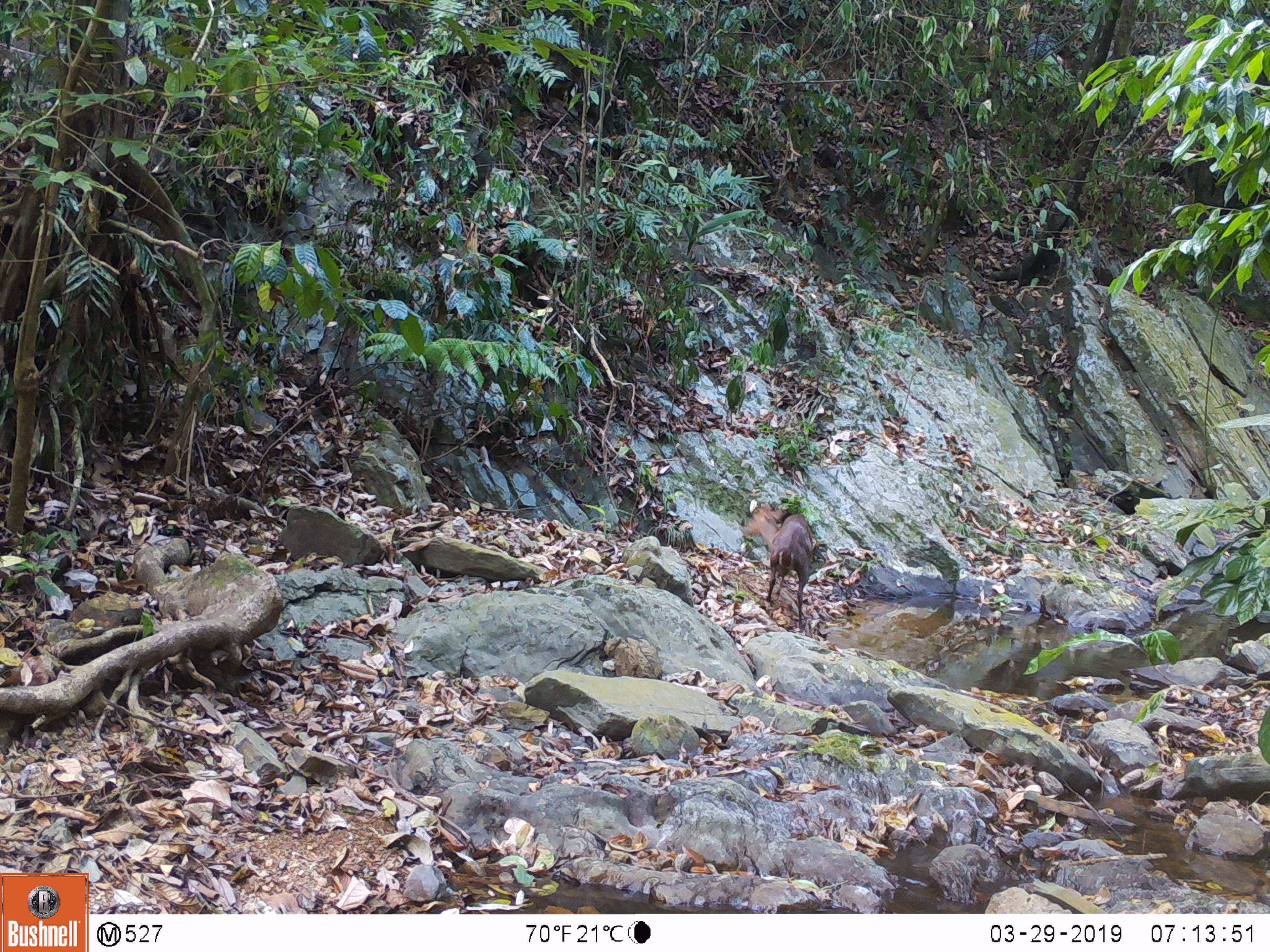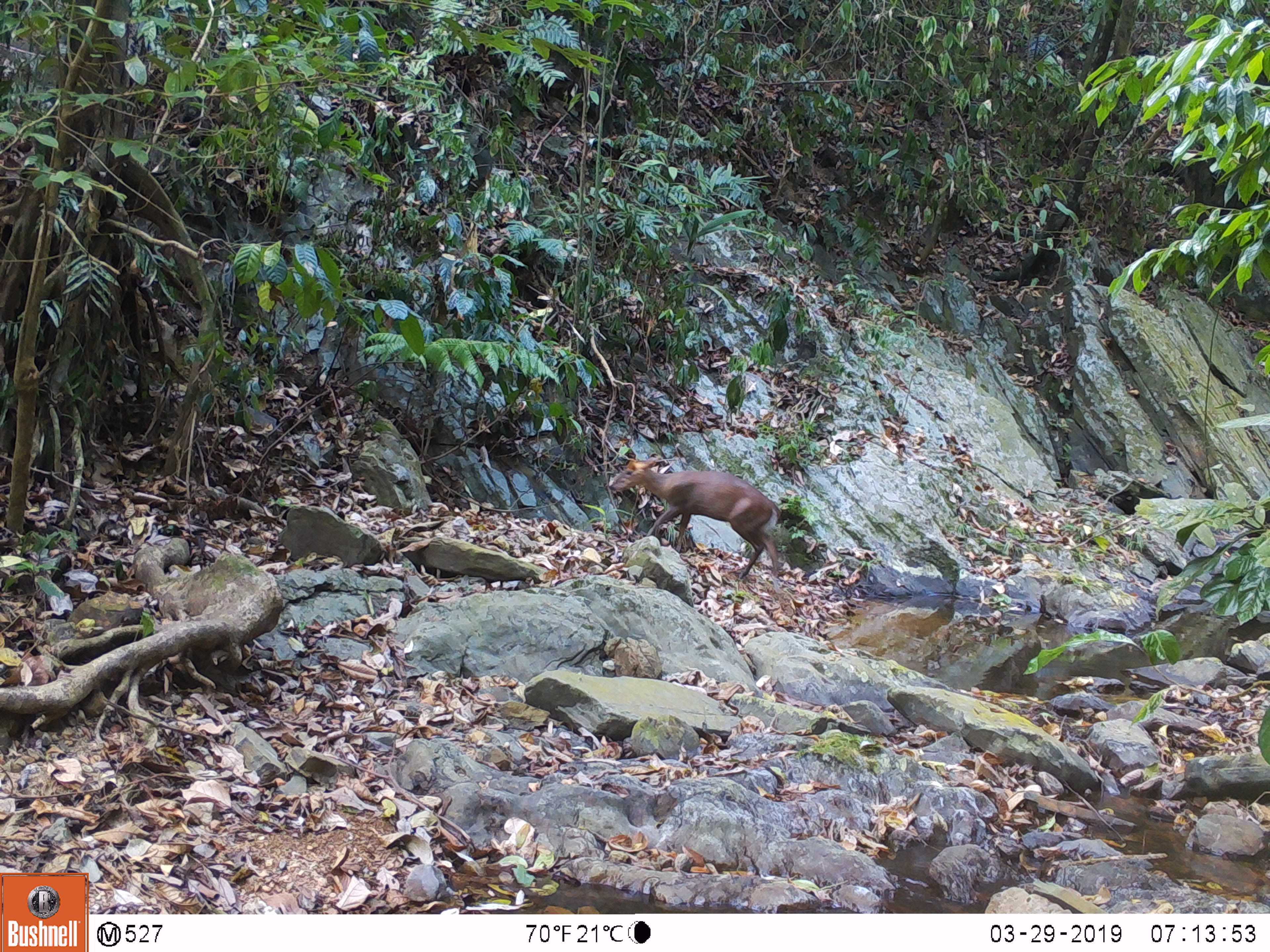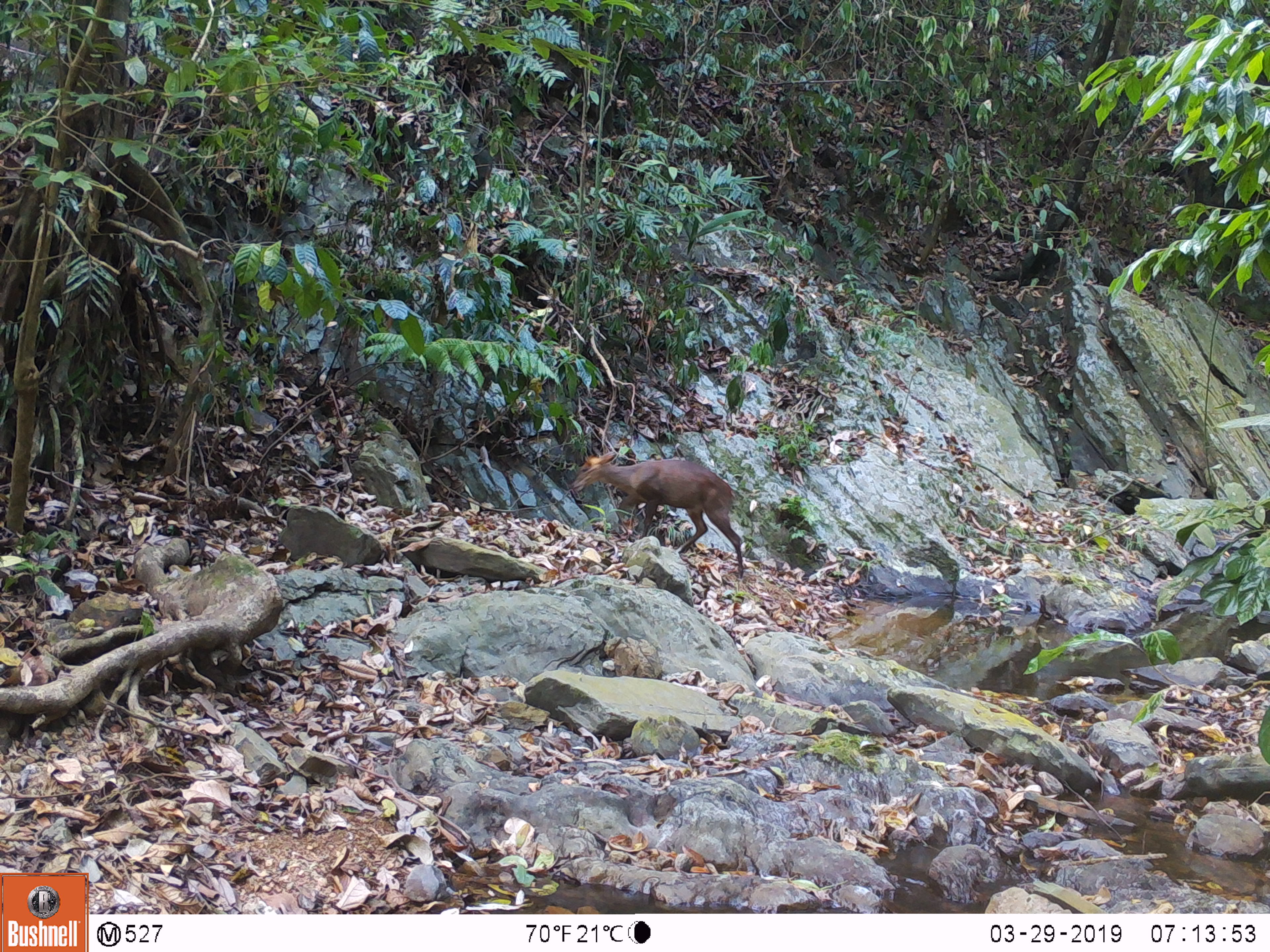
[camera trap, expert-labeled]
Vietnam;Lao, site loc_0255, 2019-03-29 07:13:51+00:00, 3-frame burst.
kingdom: Animalia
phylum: Chordata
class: Mammalia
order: Artiodactyla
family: Cervidae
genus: Muntiacus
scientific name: Muntiacus rooseveltorum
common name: roosevelt's muntjac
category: roosevelts muntjac group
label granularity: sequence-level